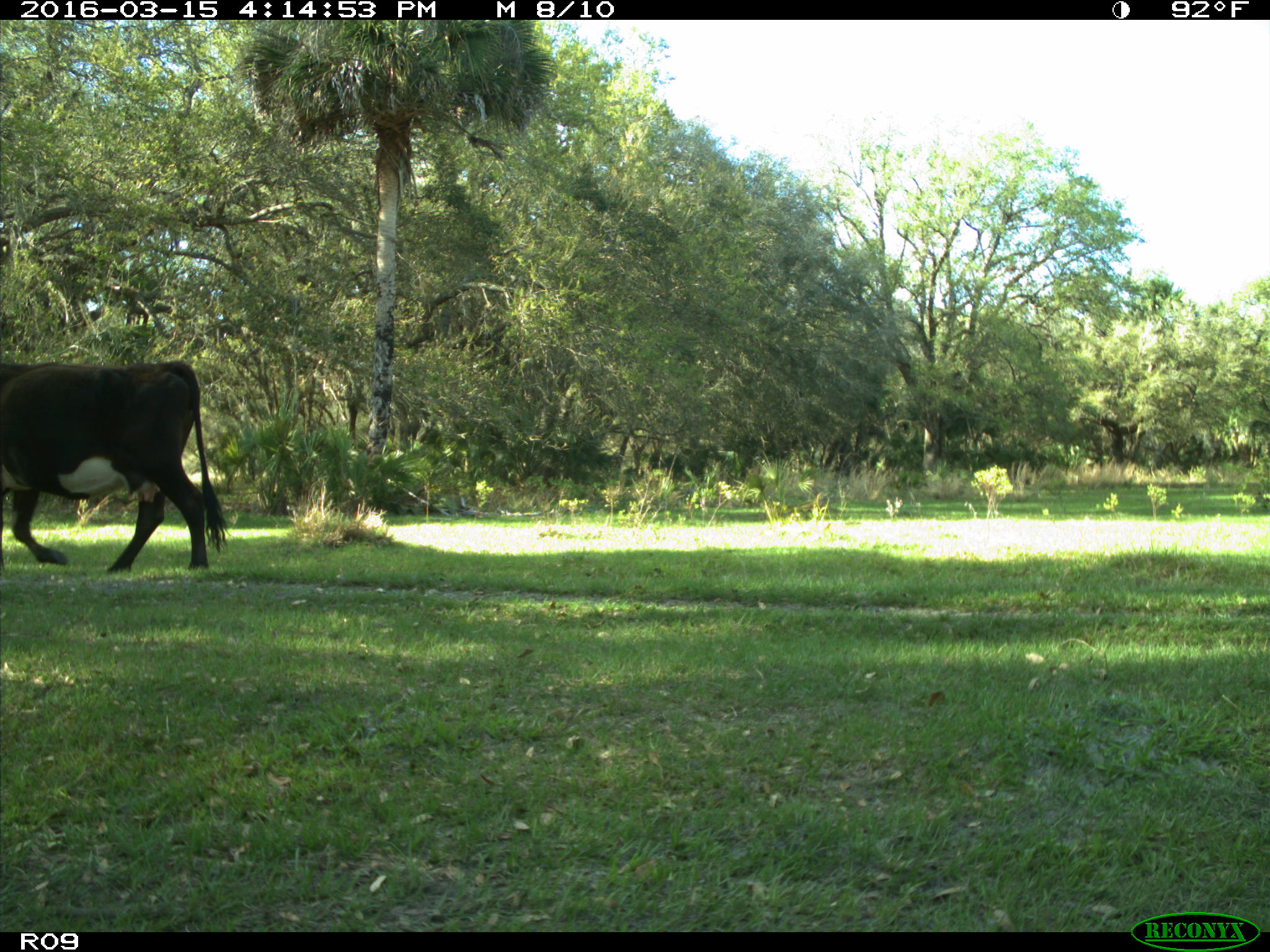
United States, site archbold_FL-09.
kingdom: Animalia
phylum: Chordata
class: Mammalia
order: Artiodactyla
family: Bovidae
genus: Bos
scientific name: Bos taurus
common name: domestic cow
Bos taurus (domestic cow).